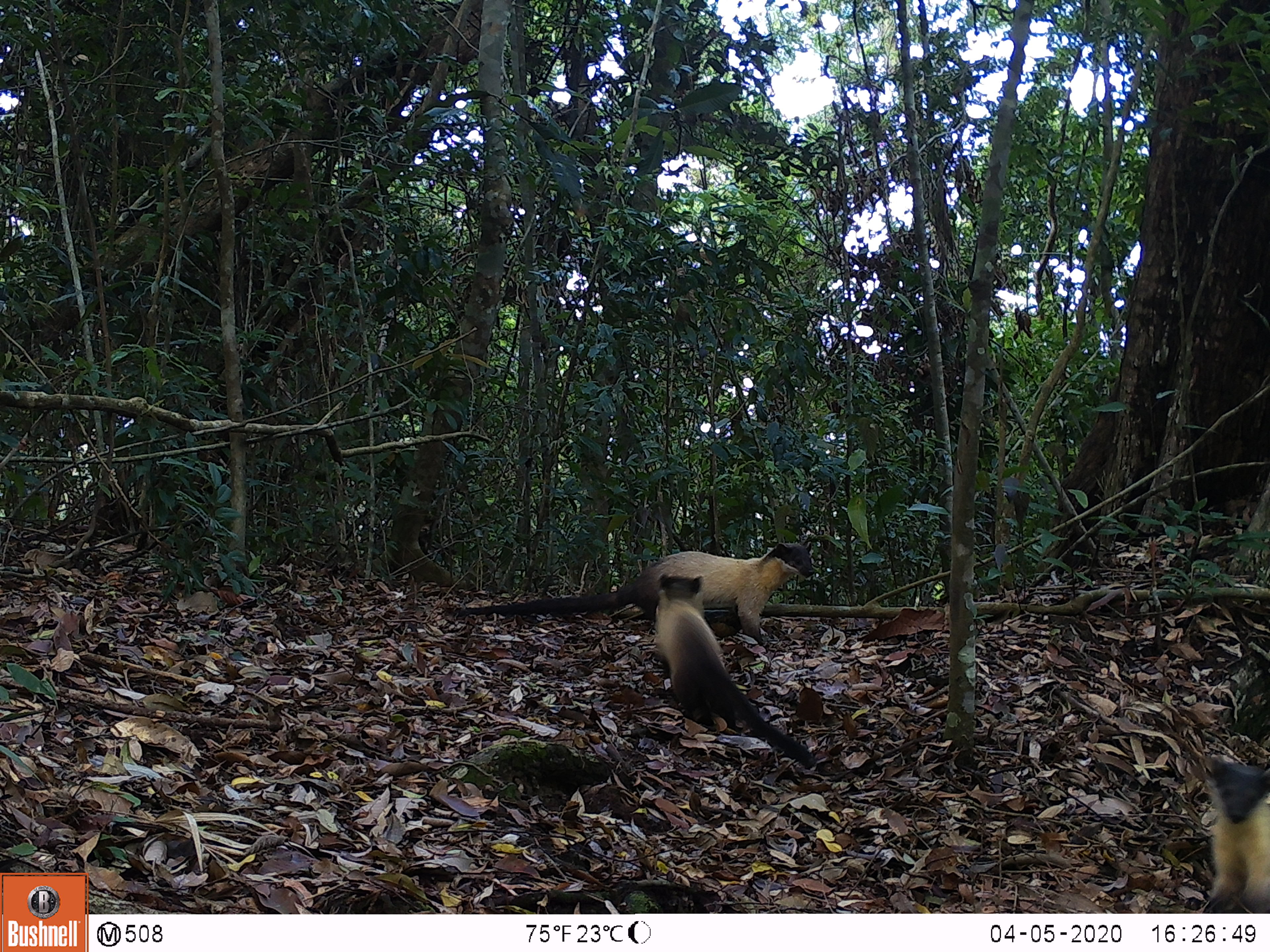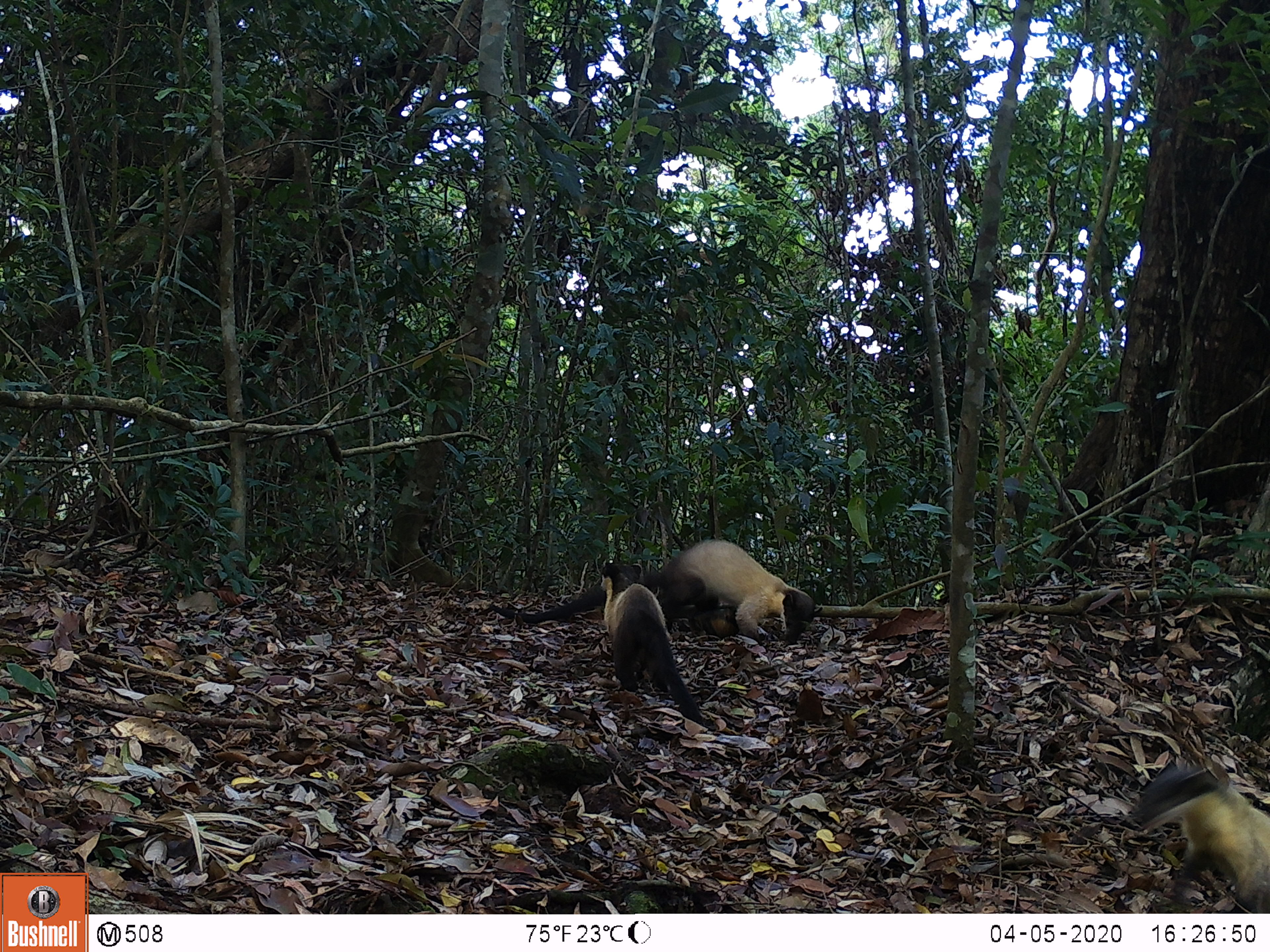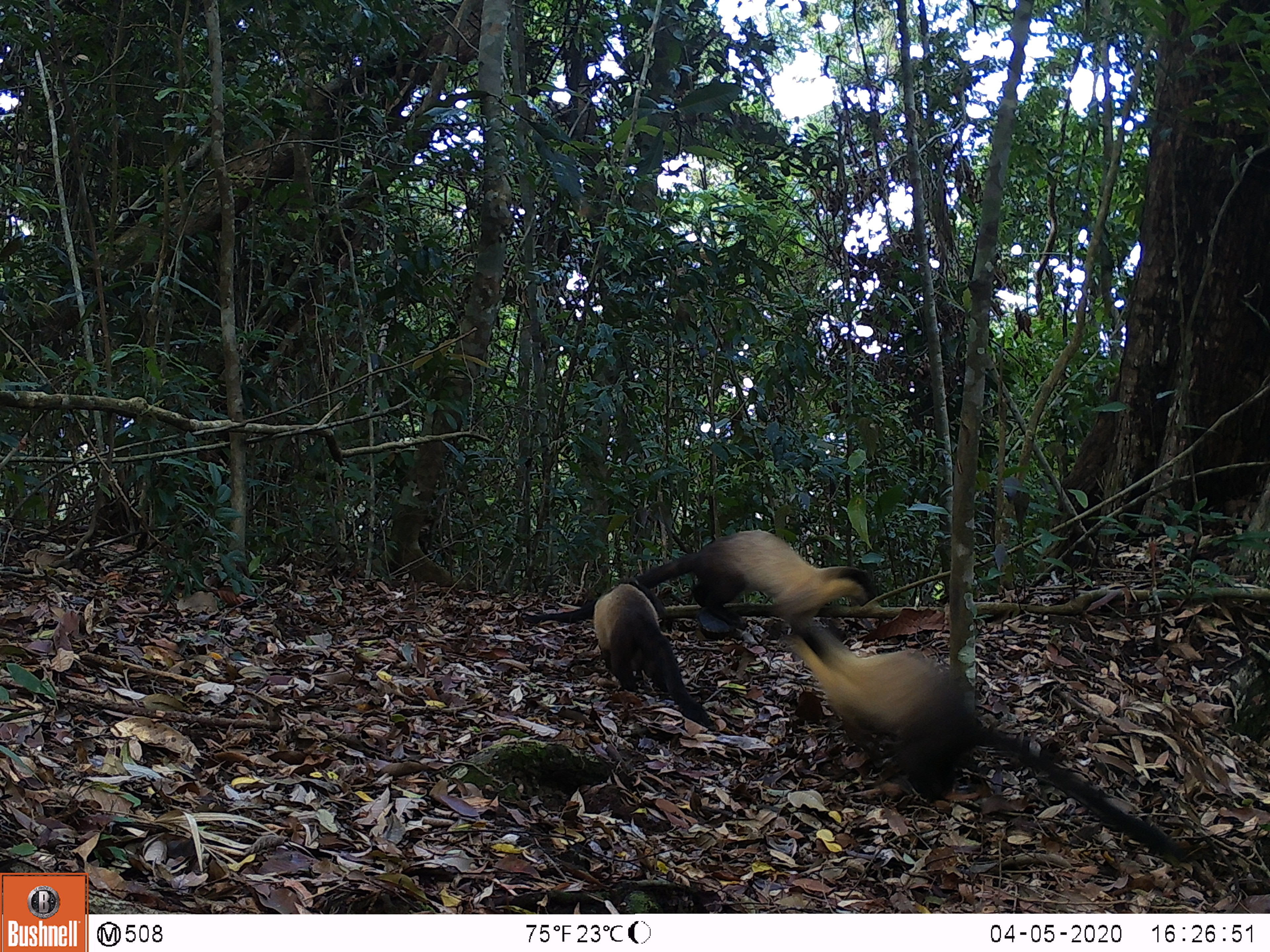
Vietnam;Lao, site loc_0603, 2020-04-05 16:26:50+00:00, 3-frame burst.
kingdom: Animalia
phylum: Chordata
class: Mammalia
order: Carnivora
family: Mustelidae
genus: Martes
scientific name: Martes flavigula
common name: yellow-throated marten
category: yellow throated marten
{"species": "yellow throated marten (yellow-throated marten) (Martes flavigula)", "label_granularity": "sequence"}